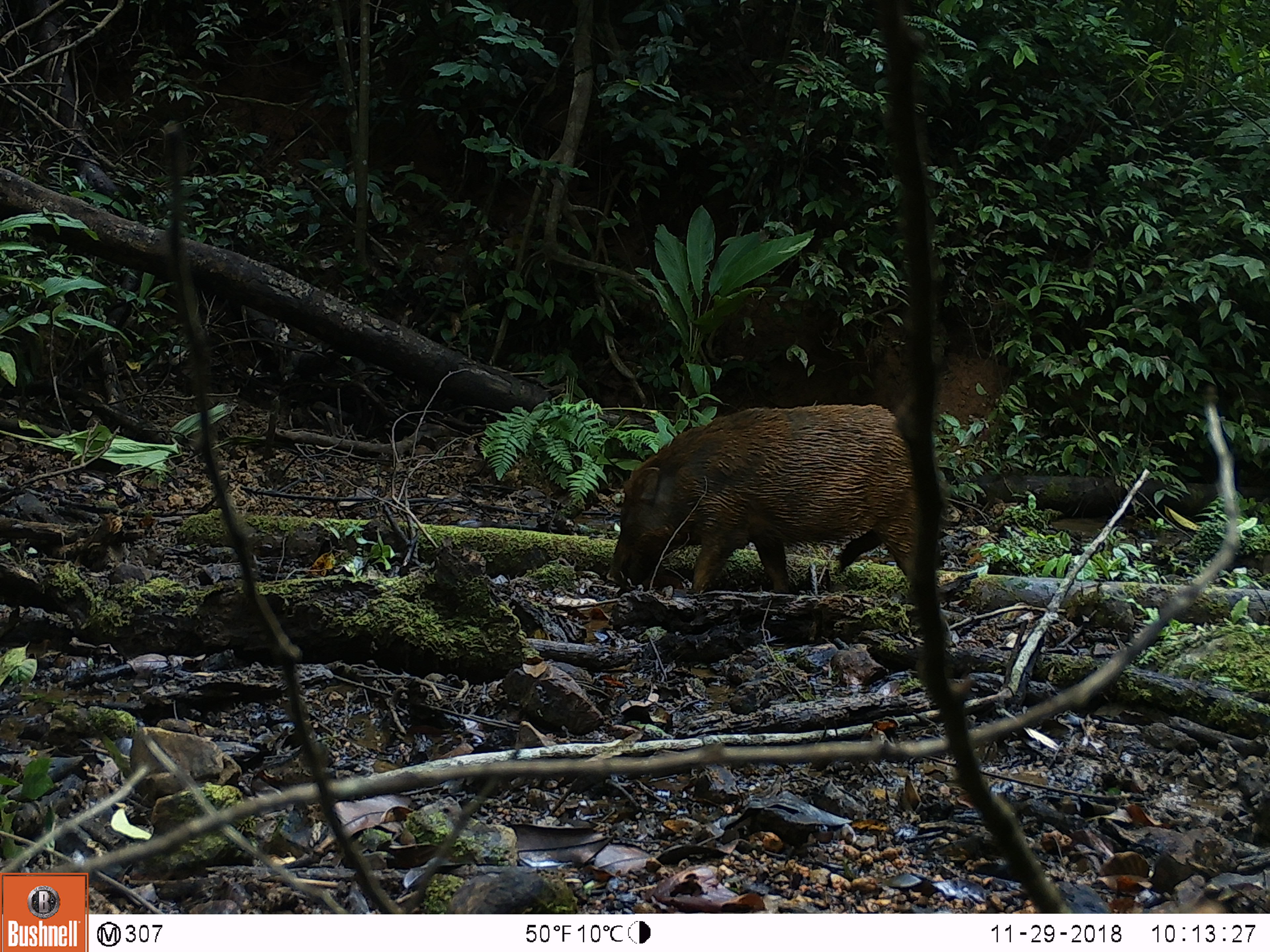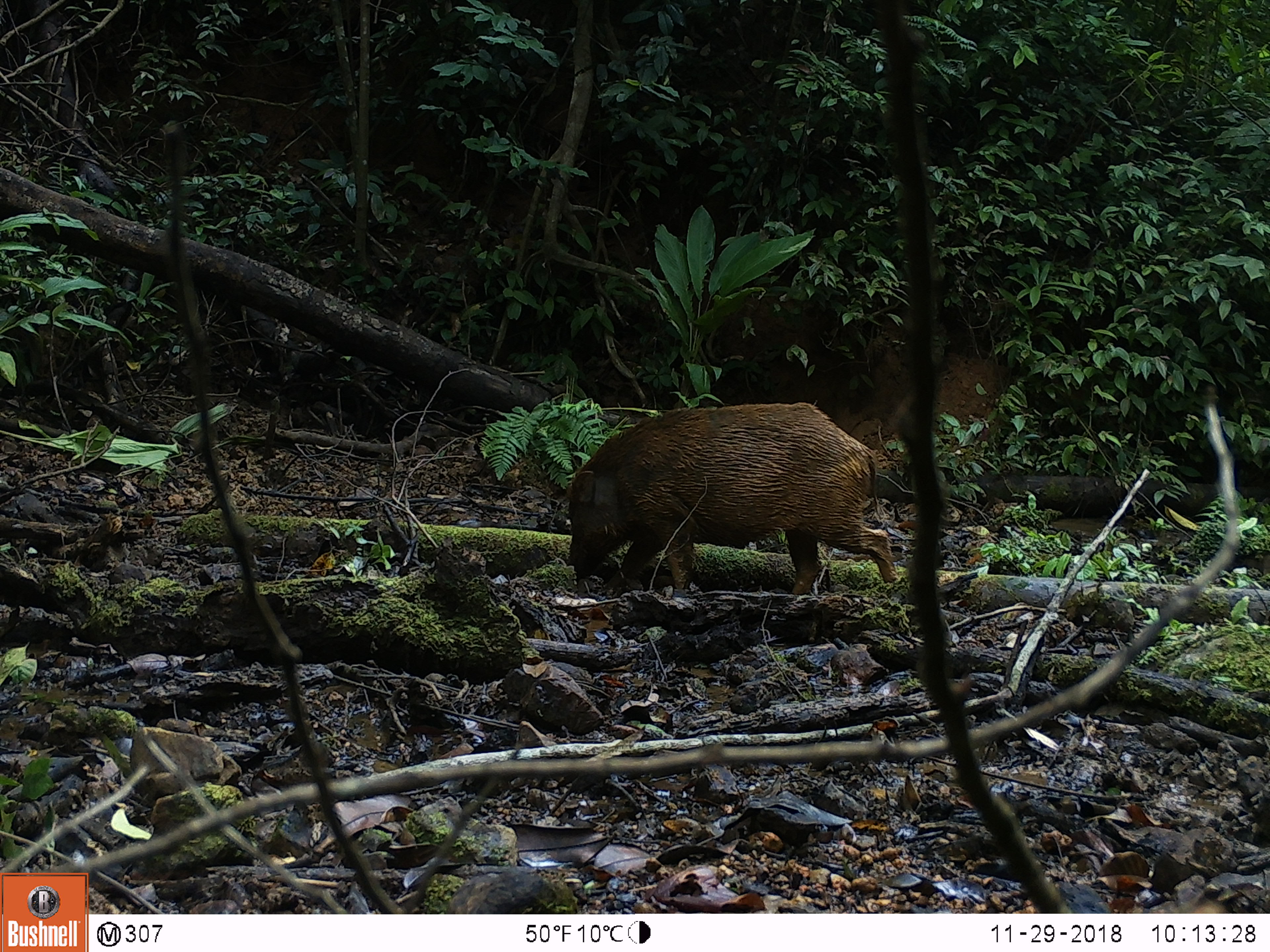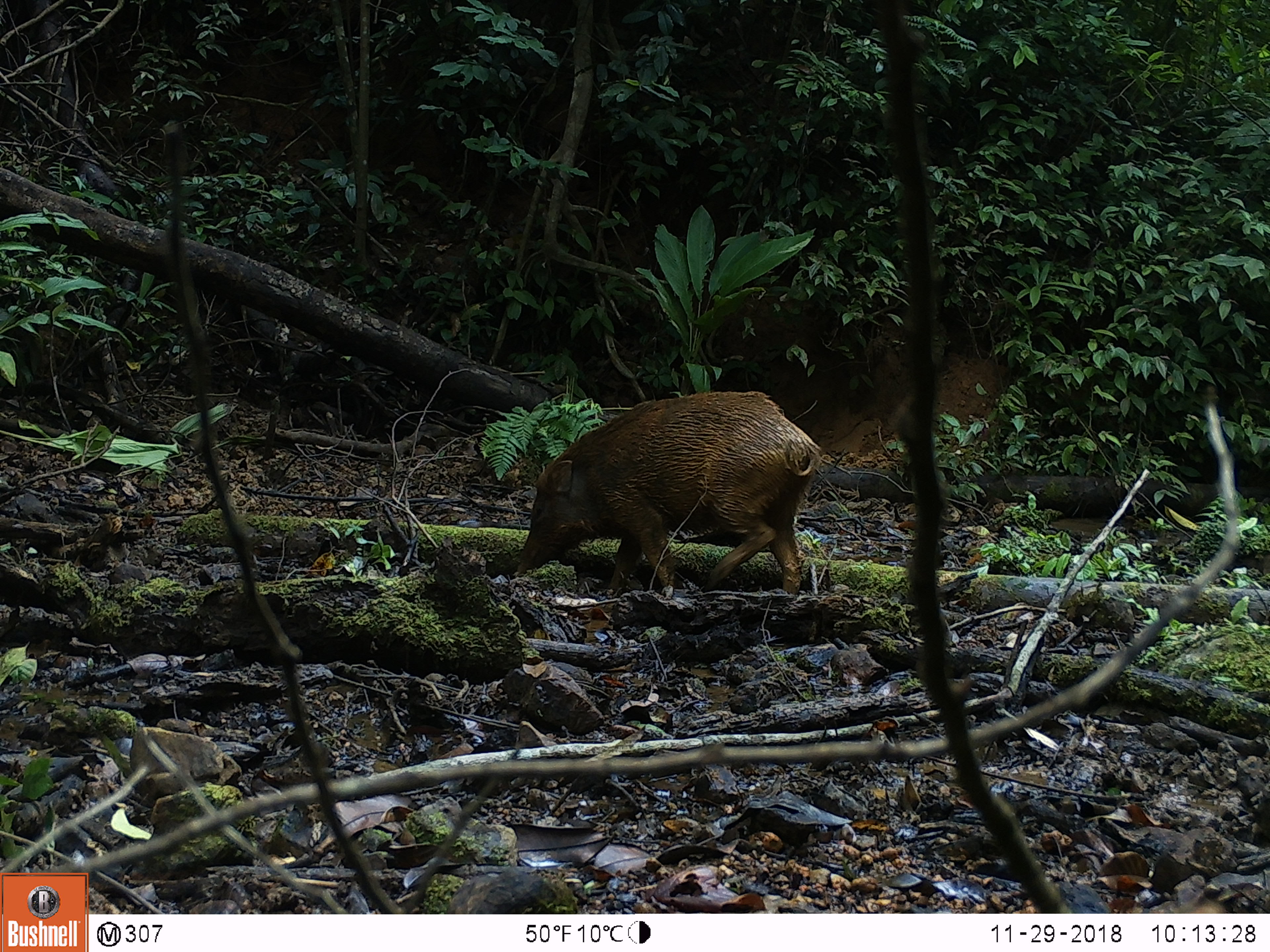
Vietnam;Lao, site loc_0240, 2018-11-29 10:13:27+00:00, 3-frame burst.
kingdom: Animalia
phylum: Chordata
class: Mammalia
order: Artiodactyla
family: Suidae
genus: Sus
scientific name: Sus scrofa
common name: eurasian wild pig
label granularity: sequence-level